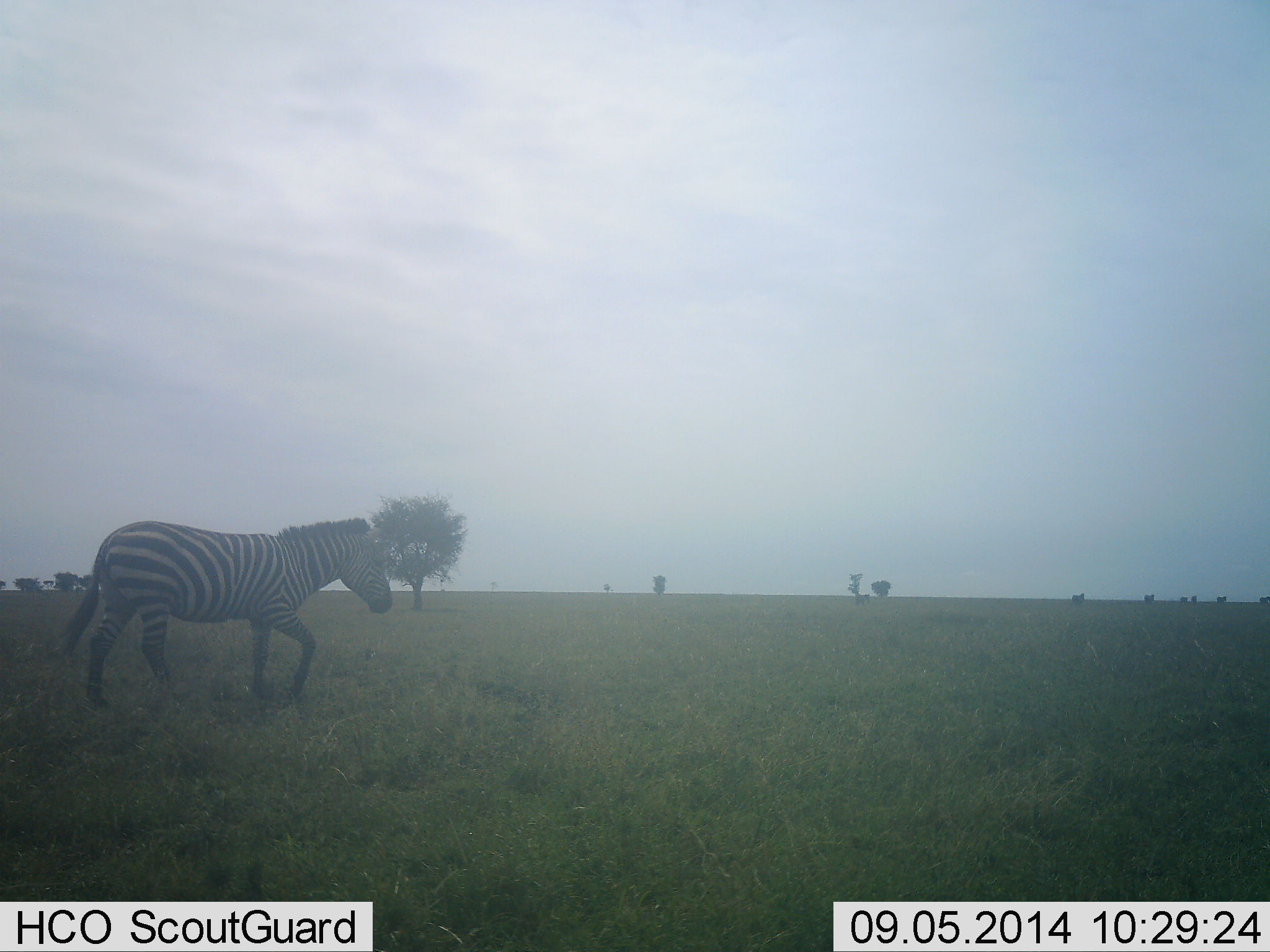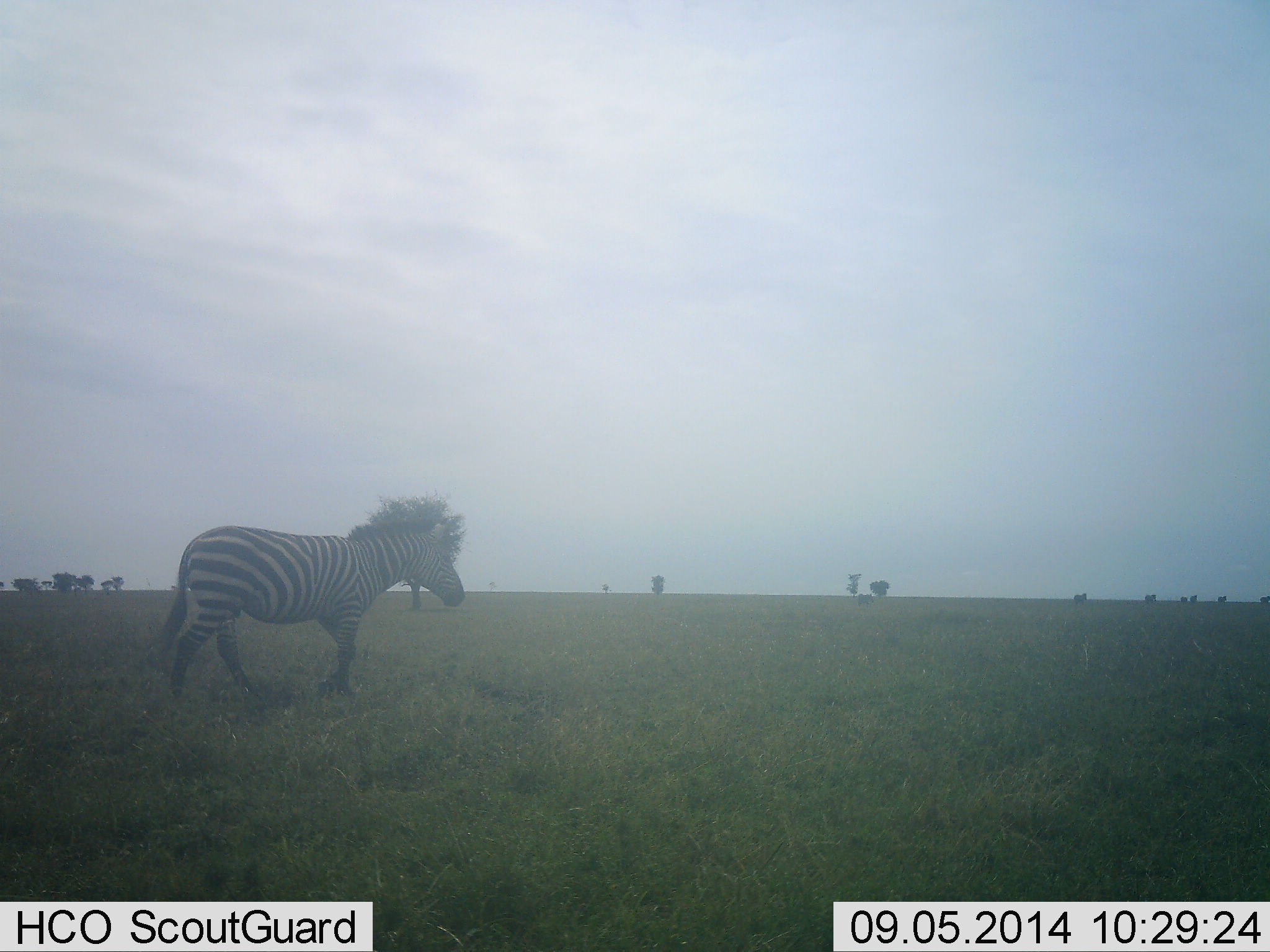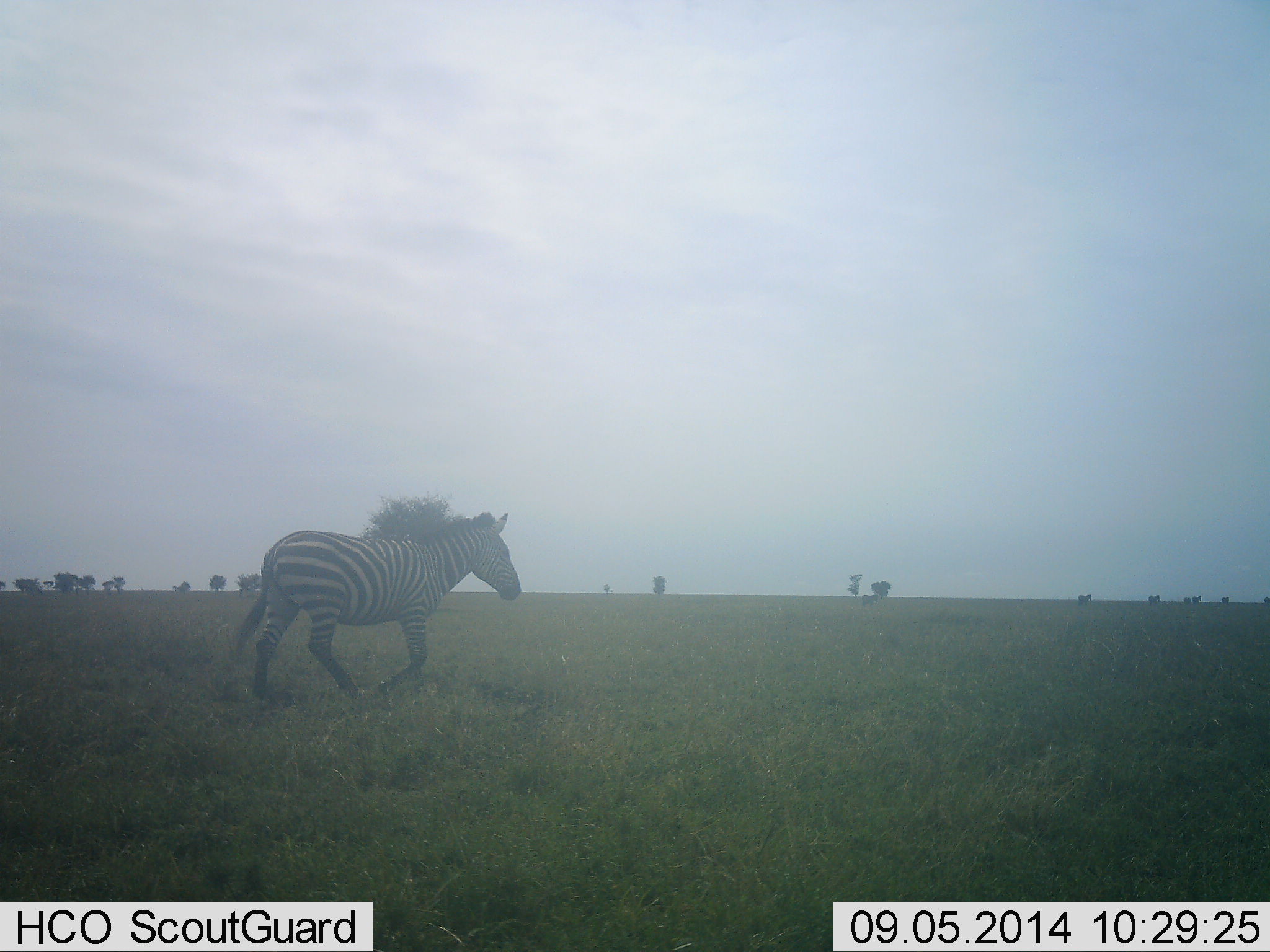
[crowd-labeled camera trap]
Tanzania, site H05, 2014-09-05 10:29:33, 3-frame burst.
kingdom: Animalia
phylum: Chordata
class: Mammalia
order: Perissodactyla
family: Equidae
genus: Equus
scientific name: Equus quagga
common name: plains zebra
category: zebra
Zebra (plains zebra) (Equus quagga), count 1. Behavior (volunteer vote fractions): standing 0%, resting 0%, moving 100%, interacting 0%. Young present (vote fraction): 0%. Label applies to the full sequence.